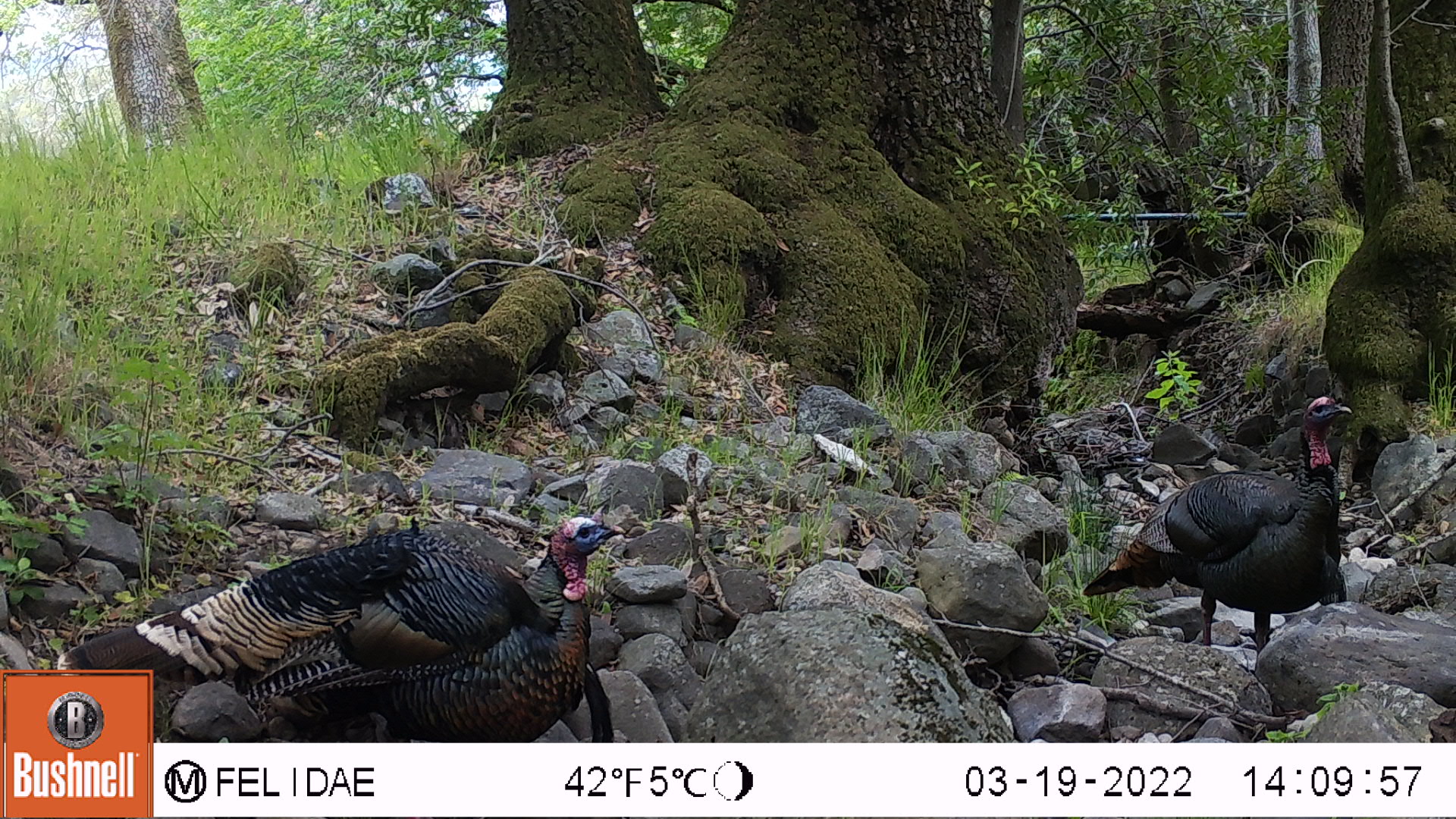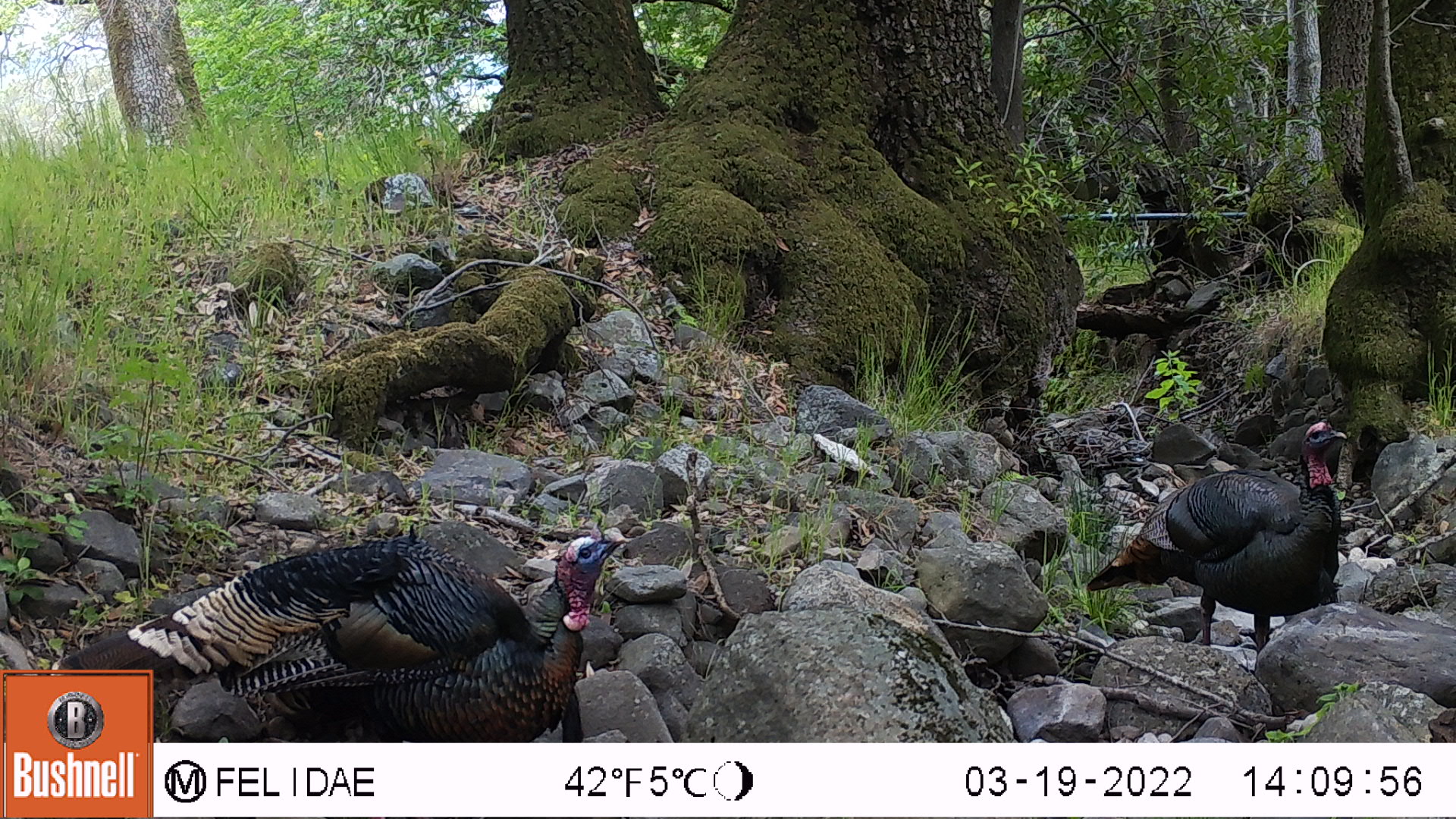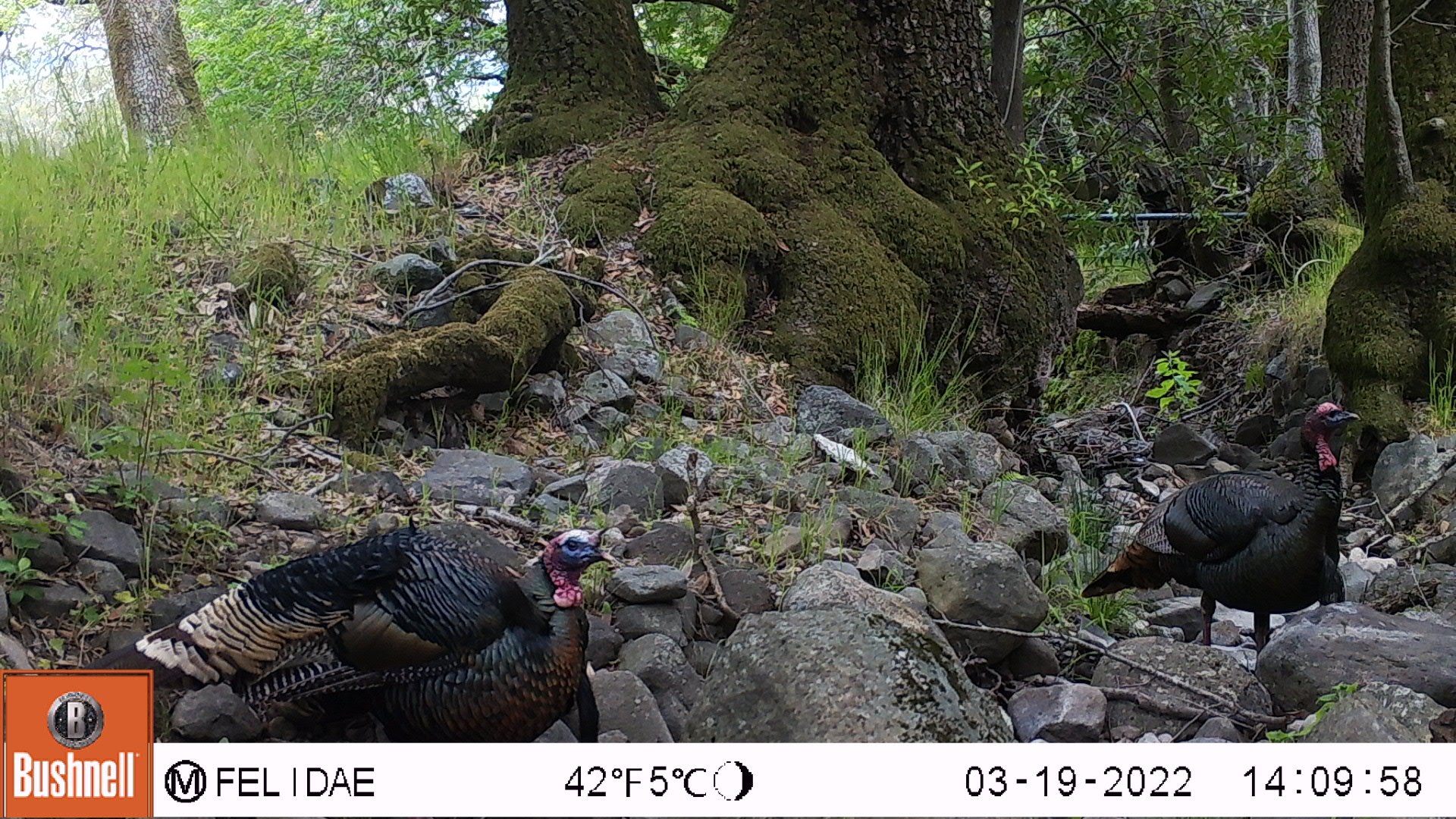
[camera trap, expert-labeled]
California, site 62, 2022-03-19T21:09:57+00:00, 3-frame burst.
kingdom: Animalia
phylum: Chordata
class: Aves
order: Galliformes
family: Phasianidae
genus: Meleagris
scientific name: Meleagris gallopavo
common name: turkey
Turkey (Meleagris gallopavo).